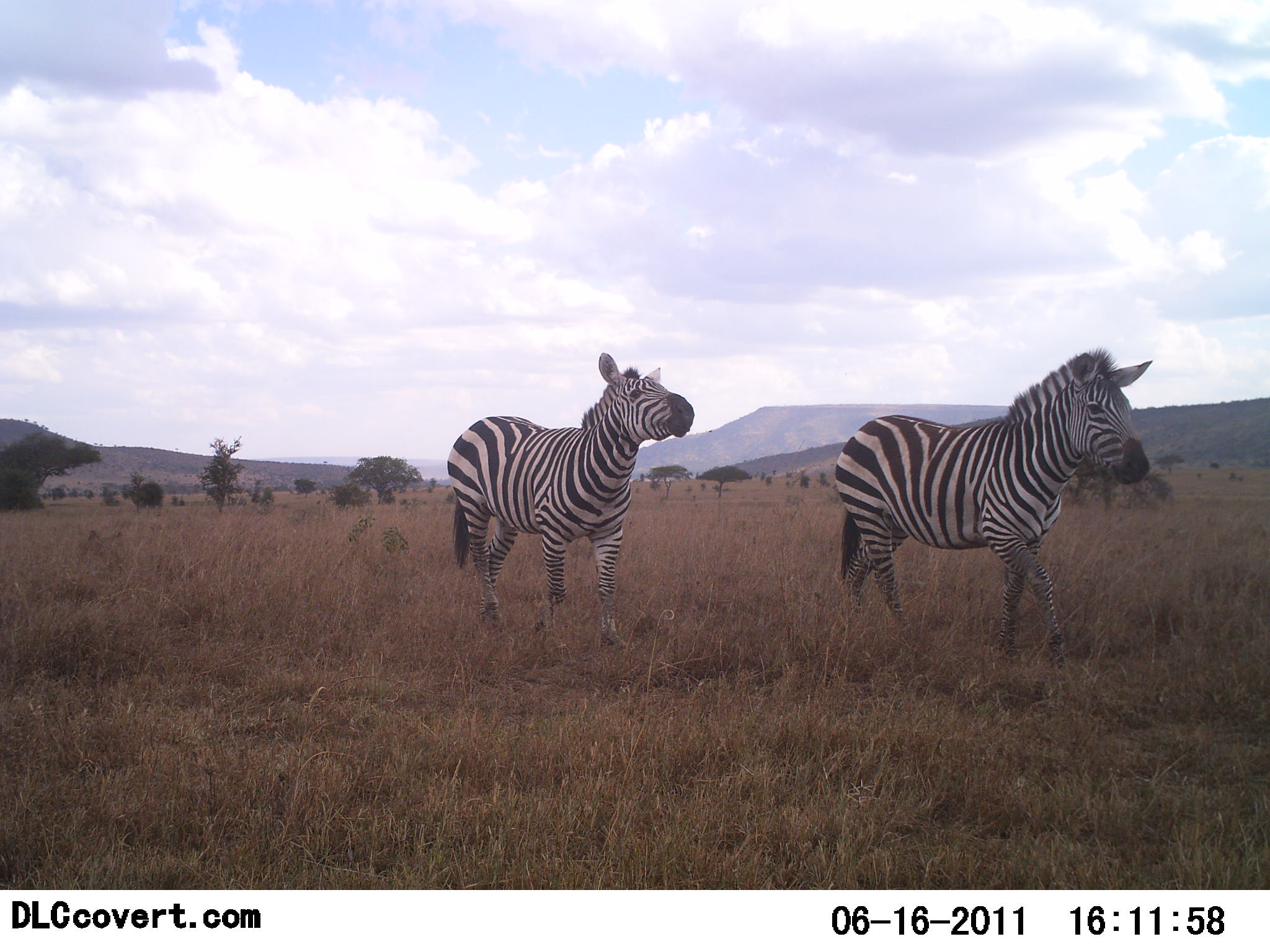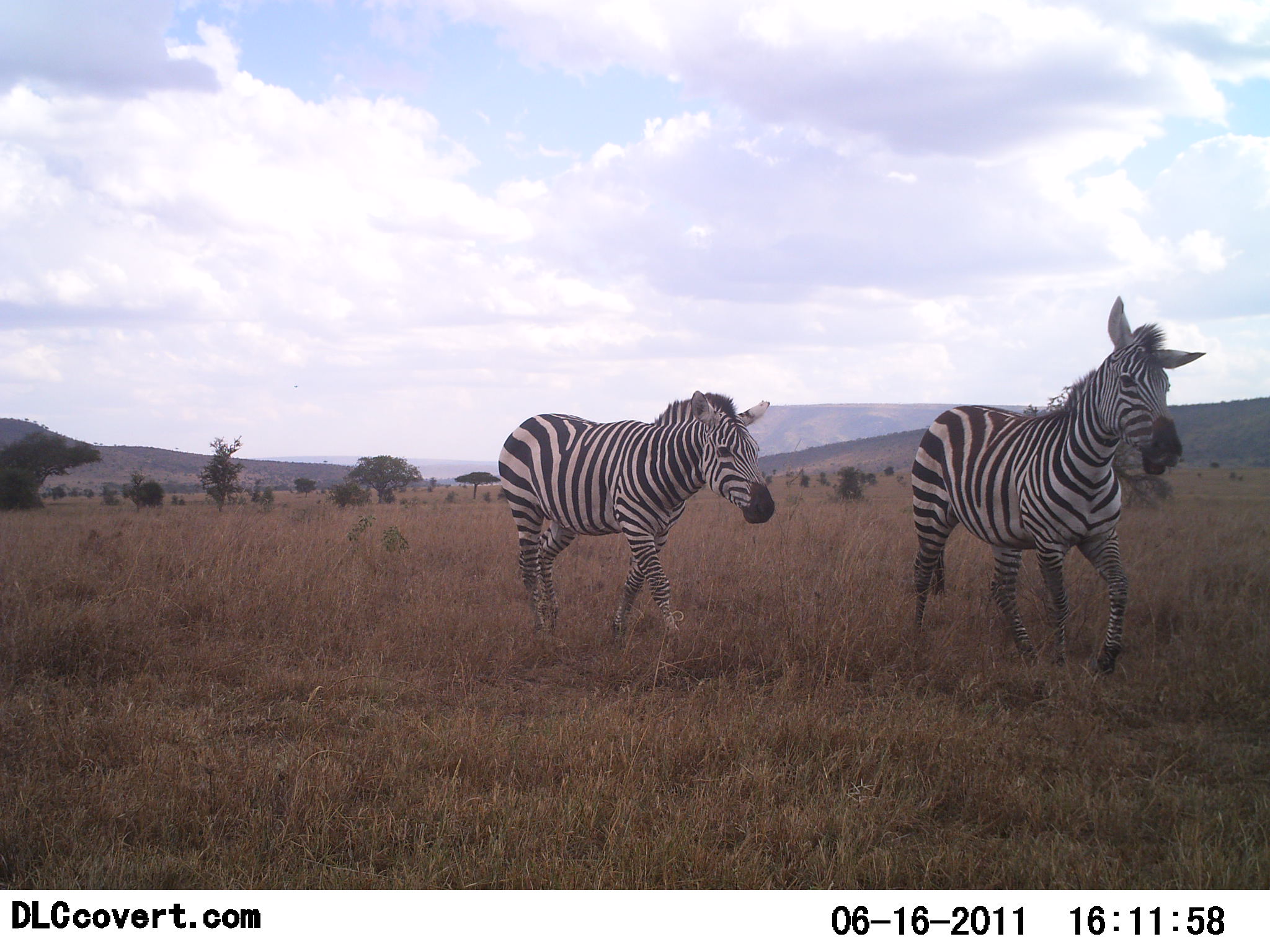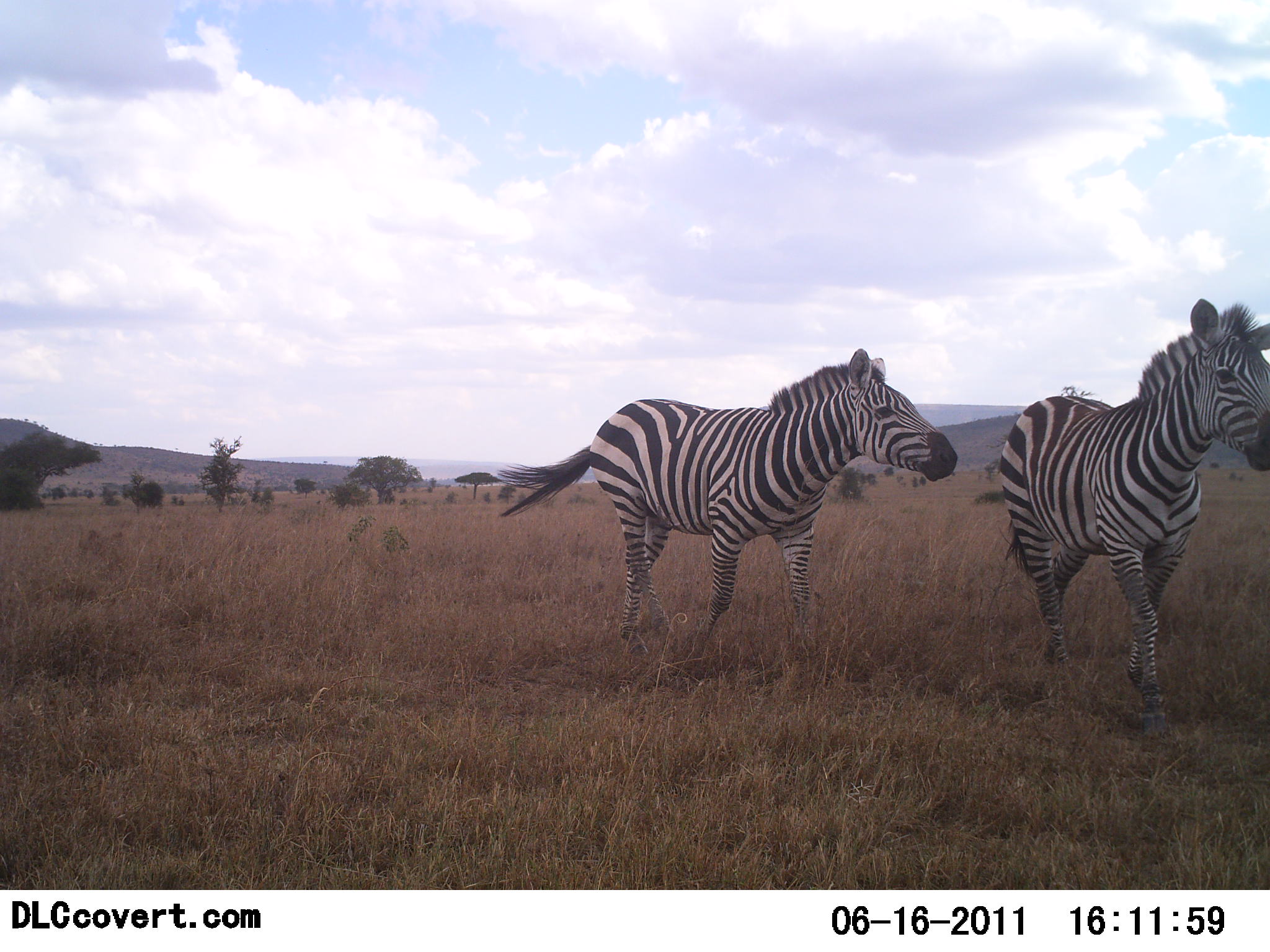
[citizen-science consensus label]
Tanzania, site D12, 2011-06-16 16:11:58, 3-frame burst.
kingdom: Animalia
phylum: Chordata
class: Mammalia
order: Perissodactyla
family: Equidae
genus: Equus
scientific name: Equus quagga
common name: plains zebra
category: zebra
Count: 2.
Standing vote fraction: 0%.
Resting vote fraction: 0%.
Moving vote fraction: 100%.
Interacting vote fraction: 10%.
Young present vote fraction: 0%.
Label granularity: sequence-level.